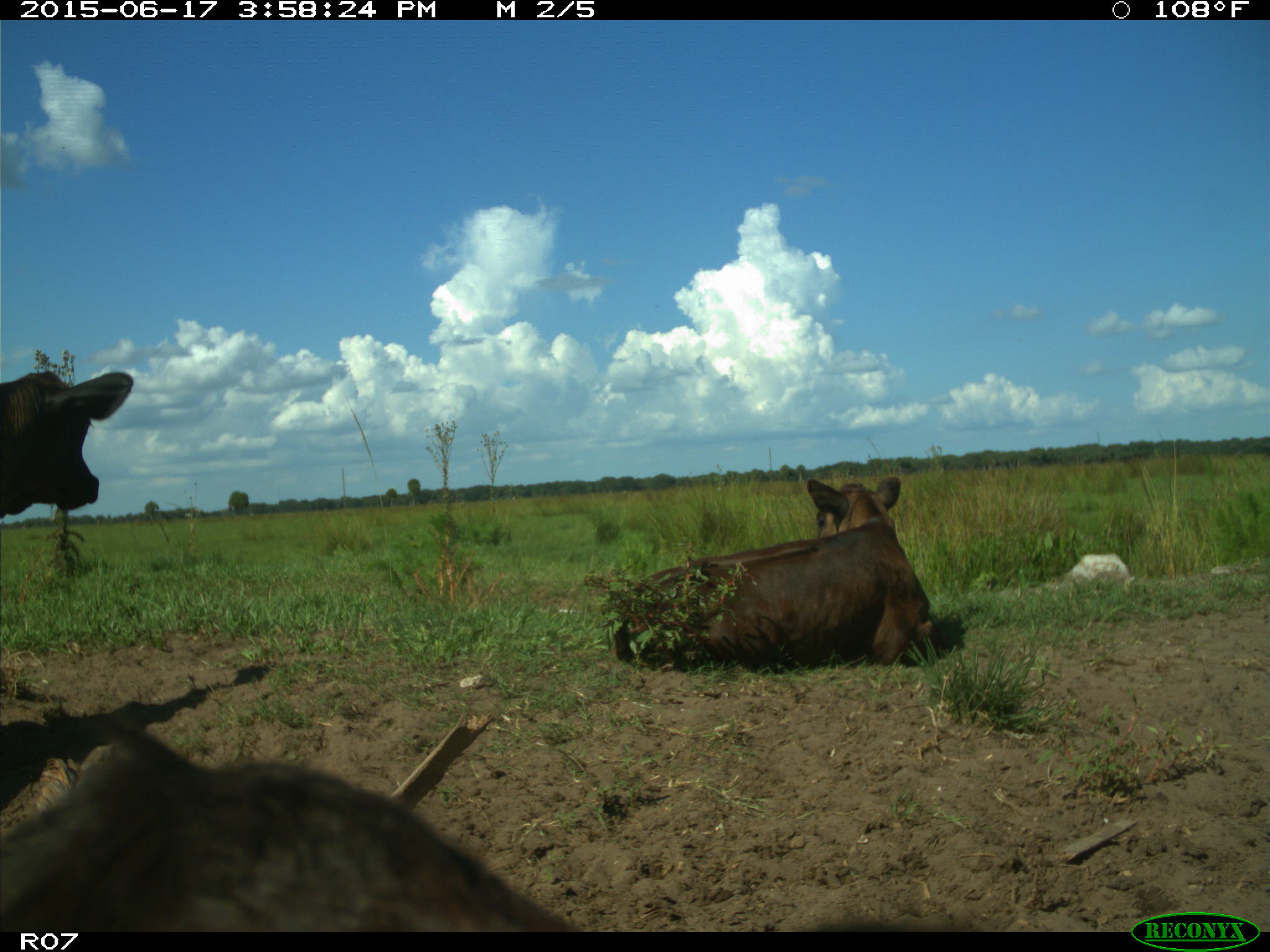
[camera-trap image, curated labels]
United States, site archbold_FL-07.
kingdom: Animalia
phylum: Chordata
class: Mammalia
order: Artiodactyla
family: Bovidae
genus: Bos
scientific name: Bos taurus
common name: domestic cow